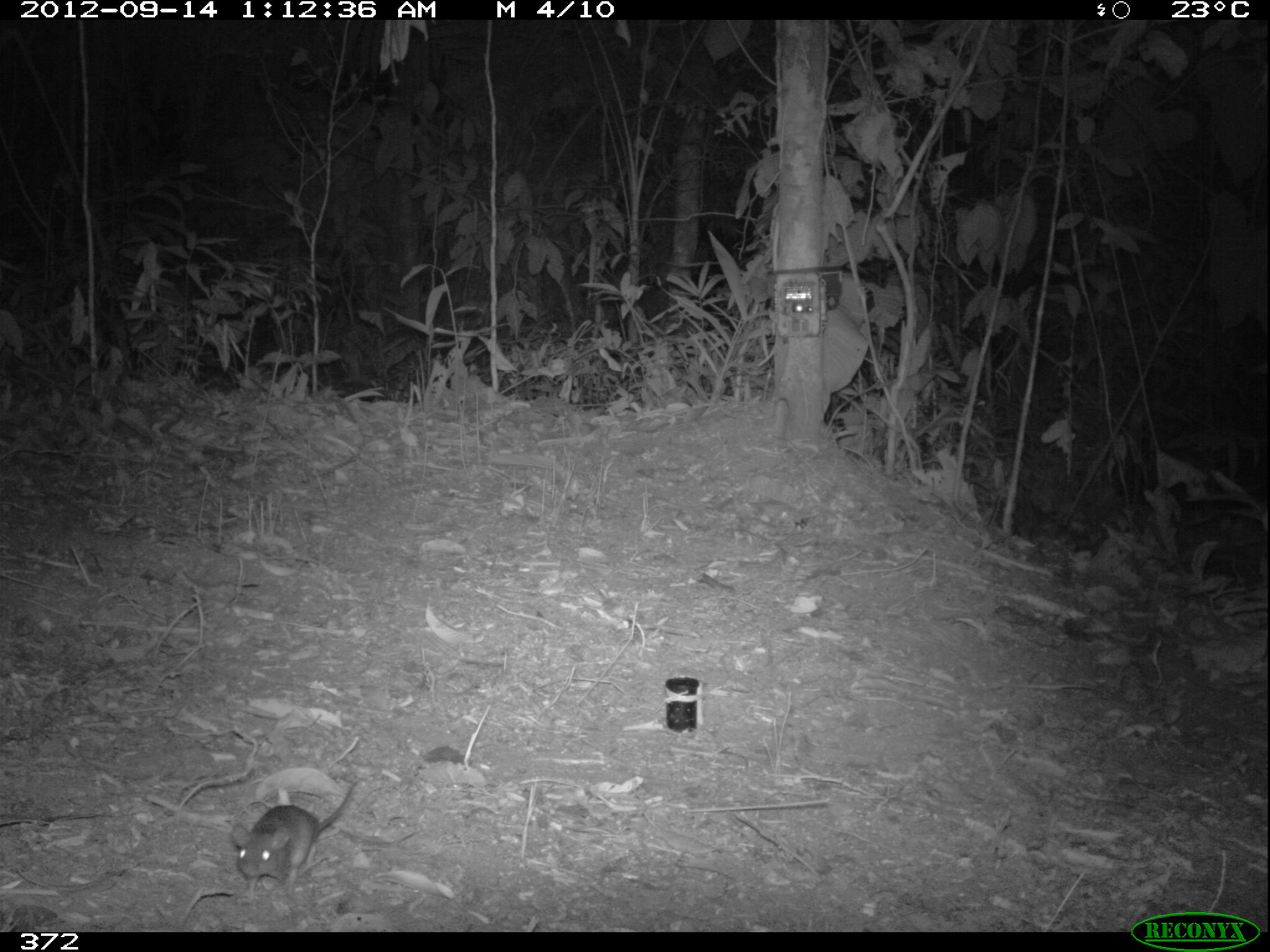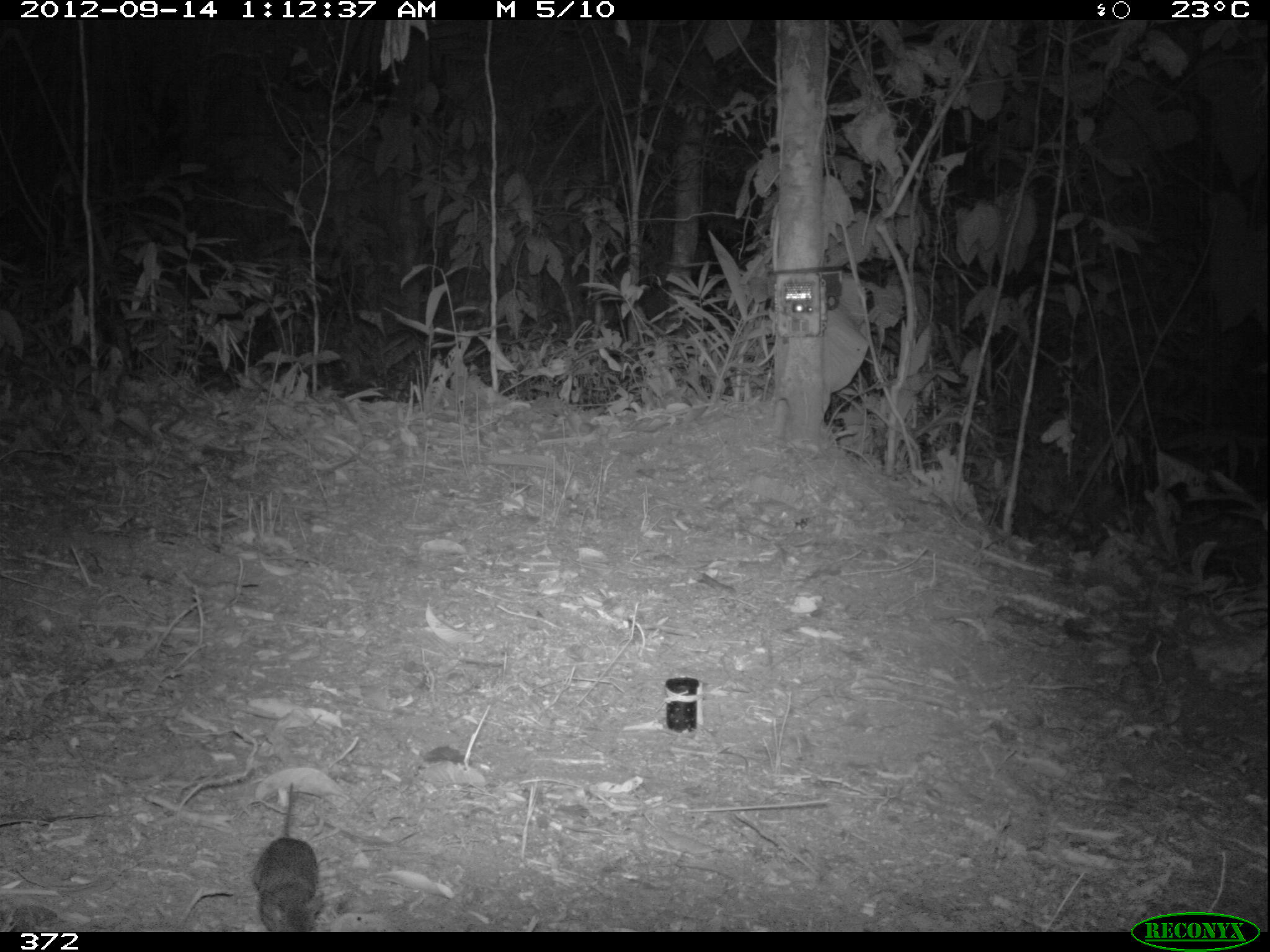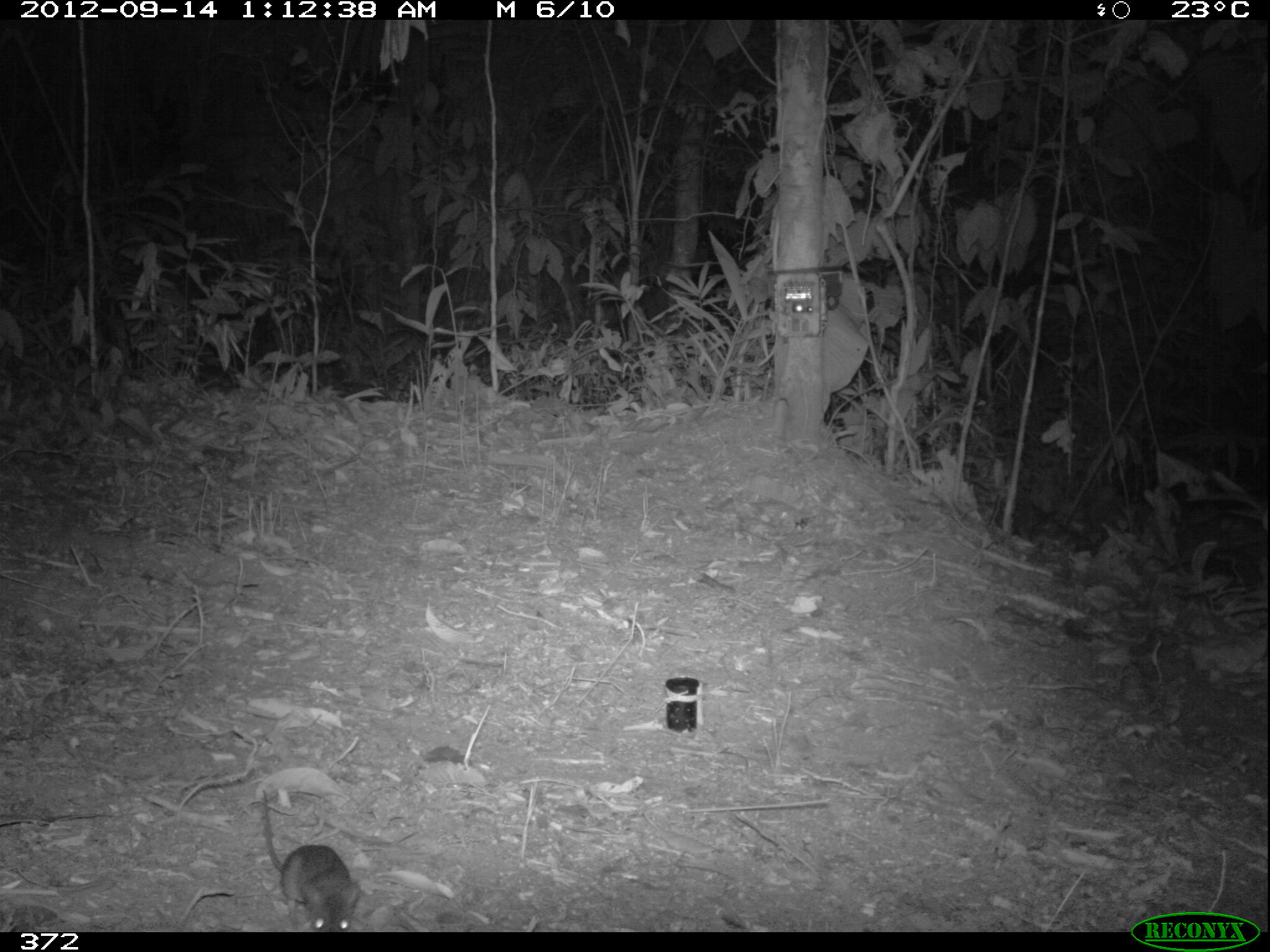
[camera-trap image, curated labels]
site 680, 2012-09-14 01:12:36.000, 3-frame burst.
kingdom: Animalia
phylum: Chordata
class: Mammalia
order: Rodentia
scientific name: Rodentia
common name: rodents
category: unknown rodent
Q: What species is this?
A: Unknown rodent (rodents) (Rodentia).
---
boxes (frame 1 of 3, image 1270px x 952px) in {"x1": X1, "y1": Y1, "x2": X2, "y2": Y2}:
unknown rodent: {"x1": 230, "y1": 778, "x2": 360, "y2": 904}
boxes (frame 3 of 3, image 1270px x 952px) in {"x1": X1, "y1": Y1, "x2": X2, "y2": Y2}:
unknown rodent: {"x1": 261, "y1": 789, "x2": 361, "y2": 930}